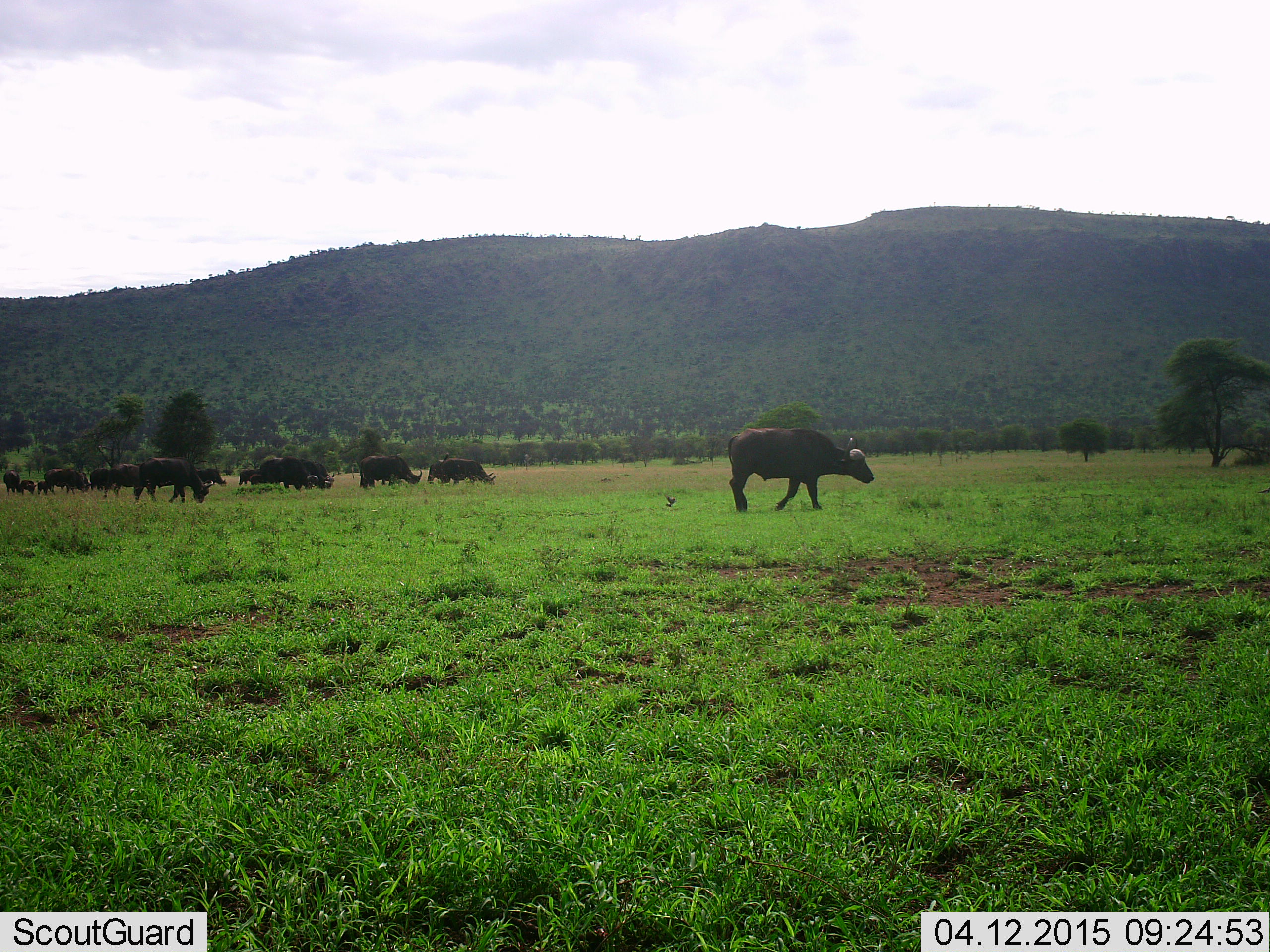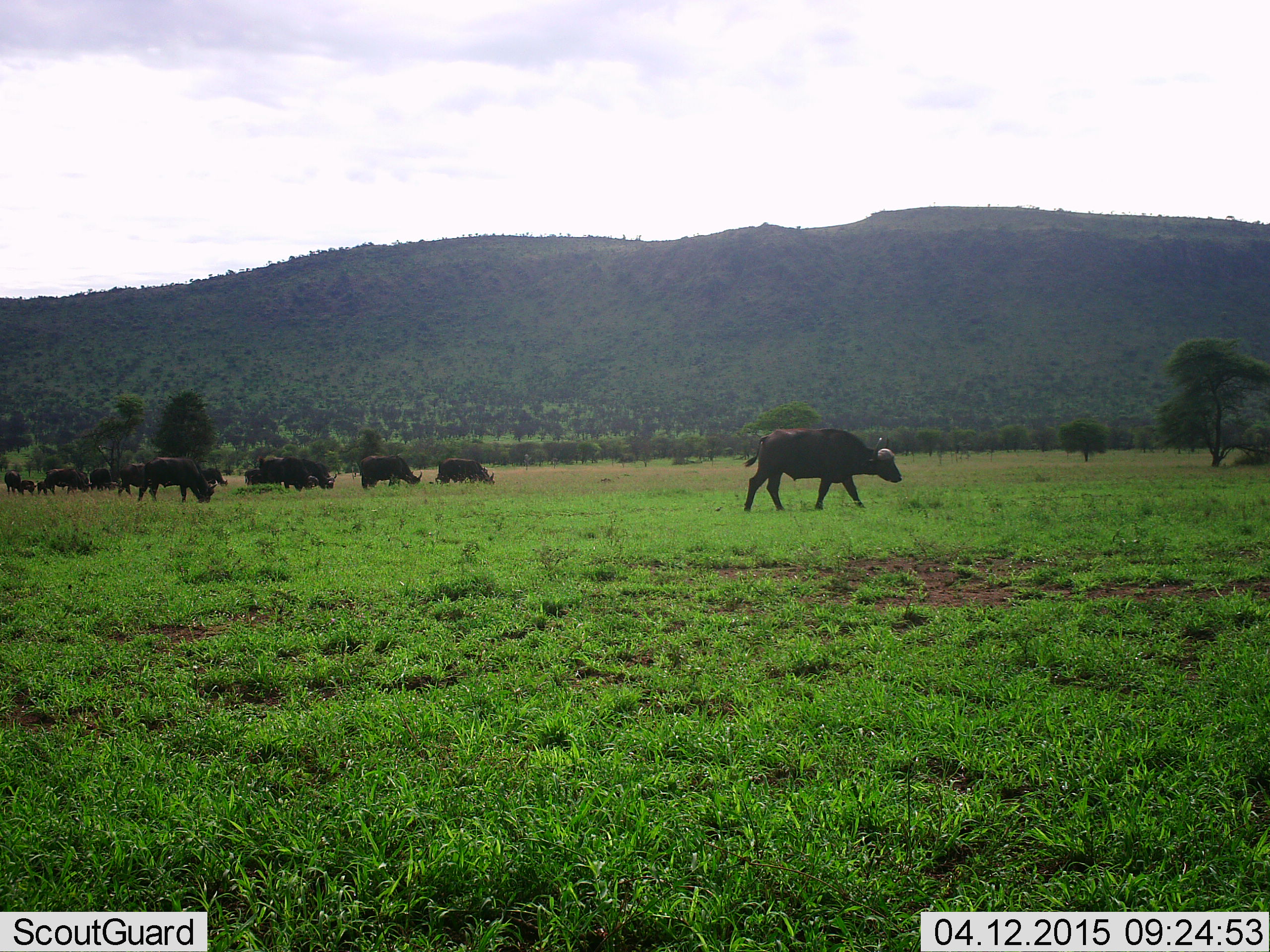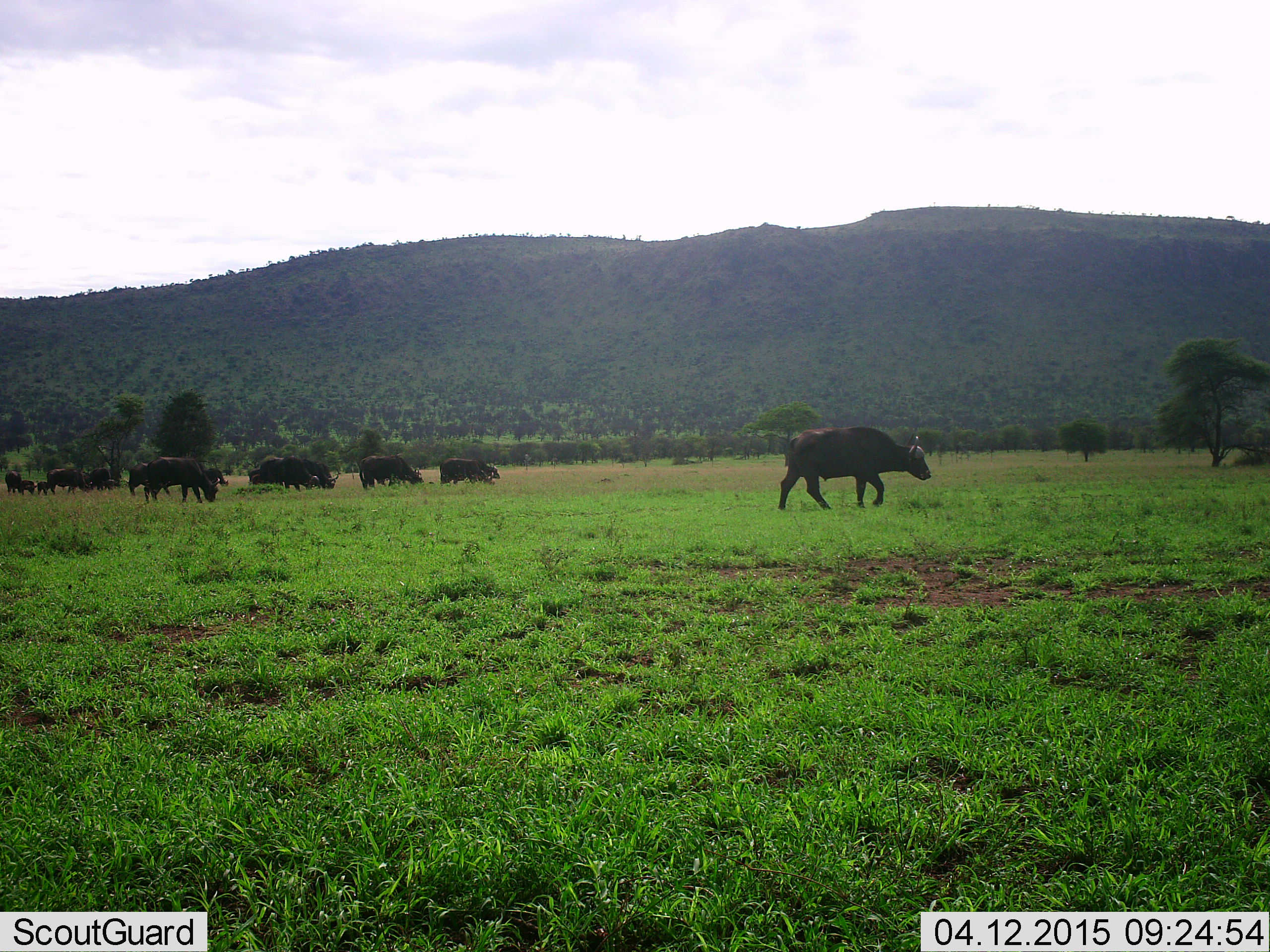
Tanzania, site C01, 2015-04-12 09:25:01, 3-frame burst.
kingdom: Animalia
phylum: Chordata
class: Mammalia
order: Artiodactyla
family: Bovidae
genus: Syncerus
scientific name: Syncerus caffer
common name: cape buffalo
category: buffalo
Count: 11-50.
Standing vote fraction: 25%.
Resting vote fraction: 0%.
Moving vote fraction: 83%.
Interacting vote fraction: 0%.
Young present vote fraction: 17%.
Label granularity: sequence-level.